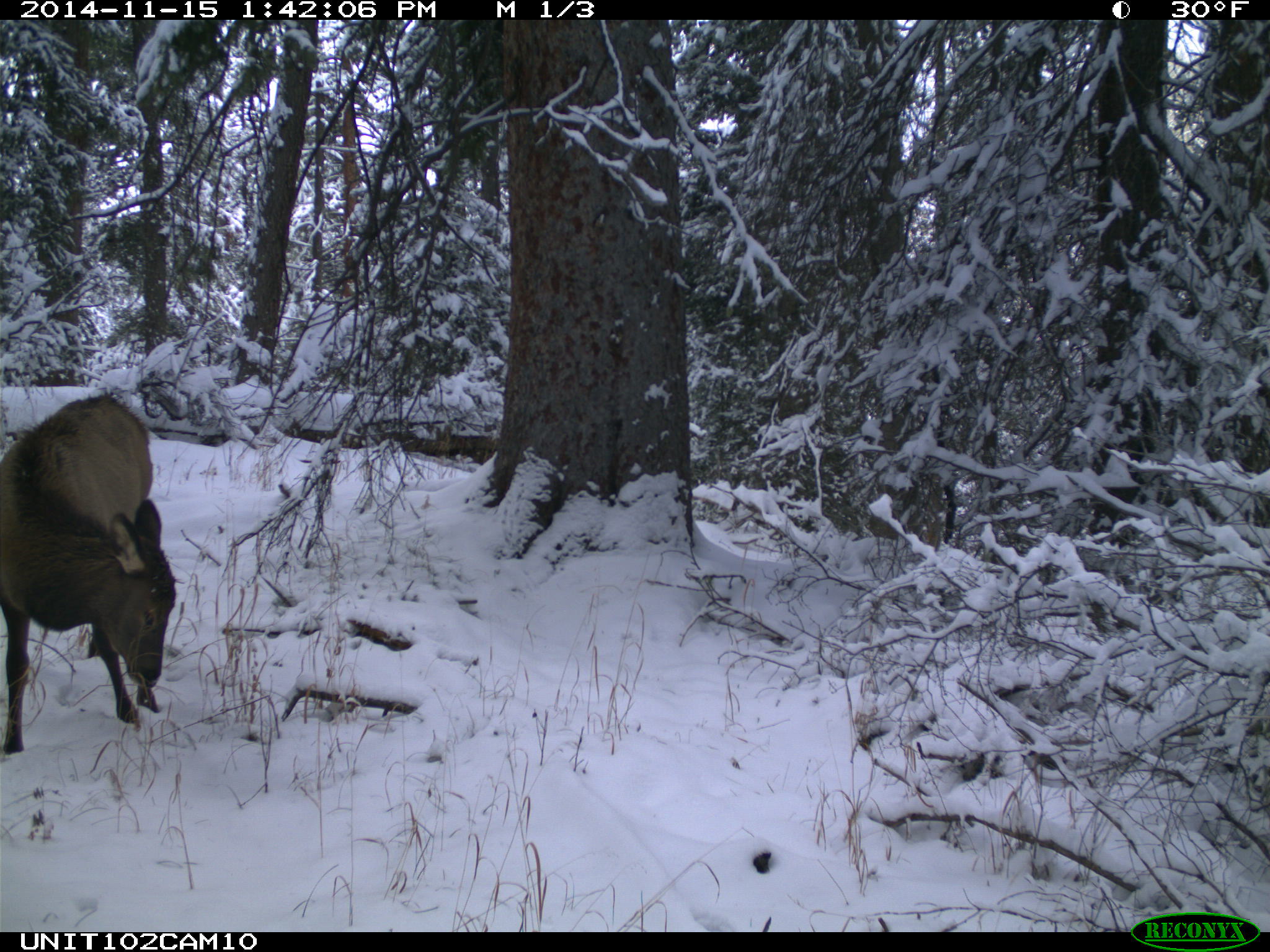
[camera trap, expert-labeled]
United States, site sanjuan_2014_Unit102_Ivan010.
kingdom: Animalia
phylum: Chordata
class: Mammalia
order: Artiodactyla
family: Cervidae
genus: Cervus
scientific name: Cervus elaphus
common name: red deer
Cervus elaphus (red deer).